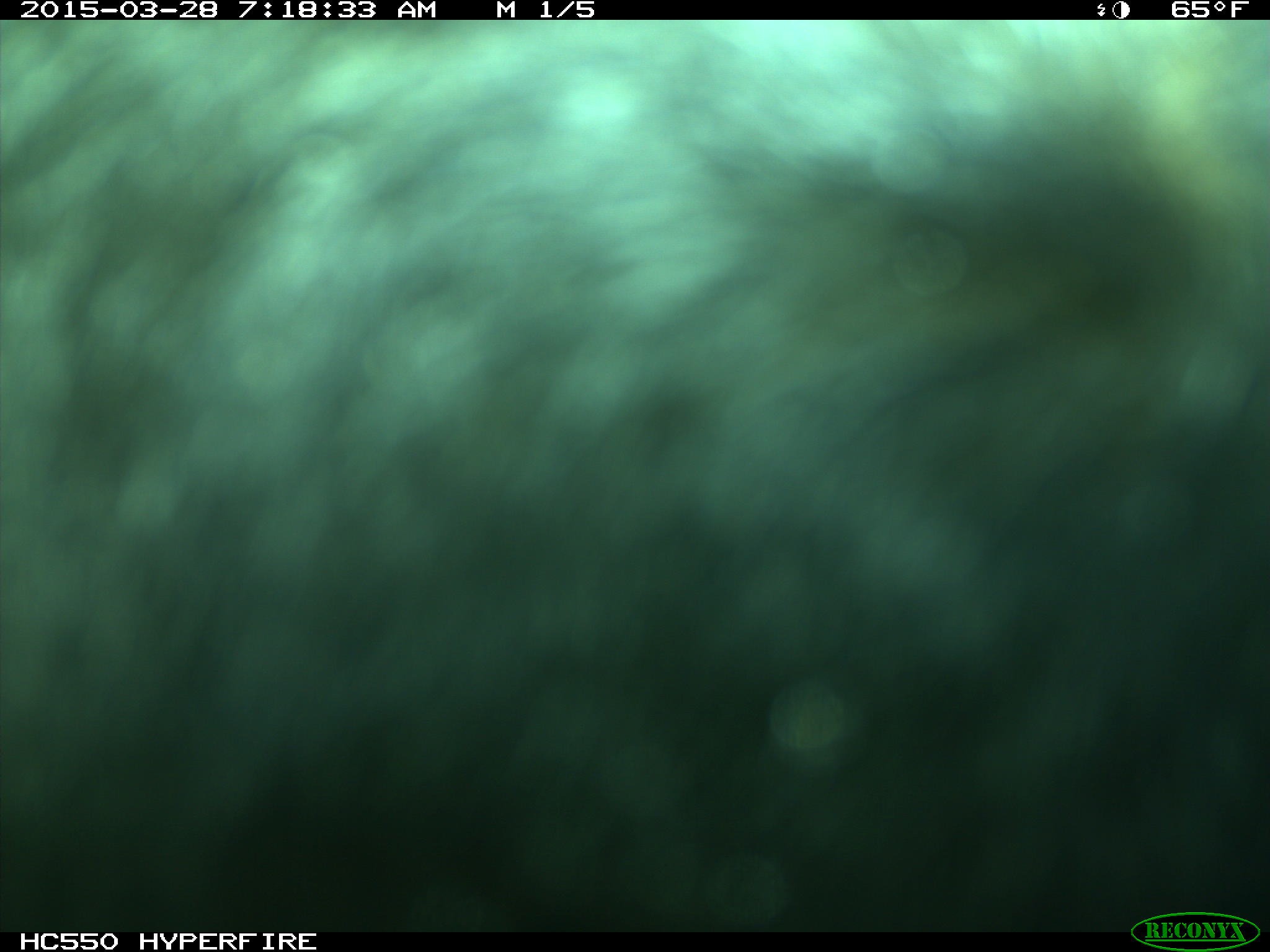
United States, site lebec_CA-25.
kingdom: Animalia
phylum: Chordata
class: Mammalia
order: Artiodactyla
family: Bovidae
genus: Bos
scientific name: Bos taurus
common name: domestic cow